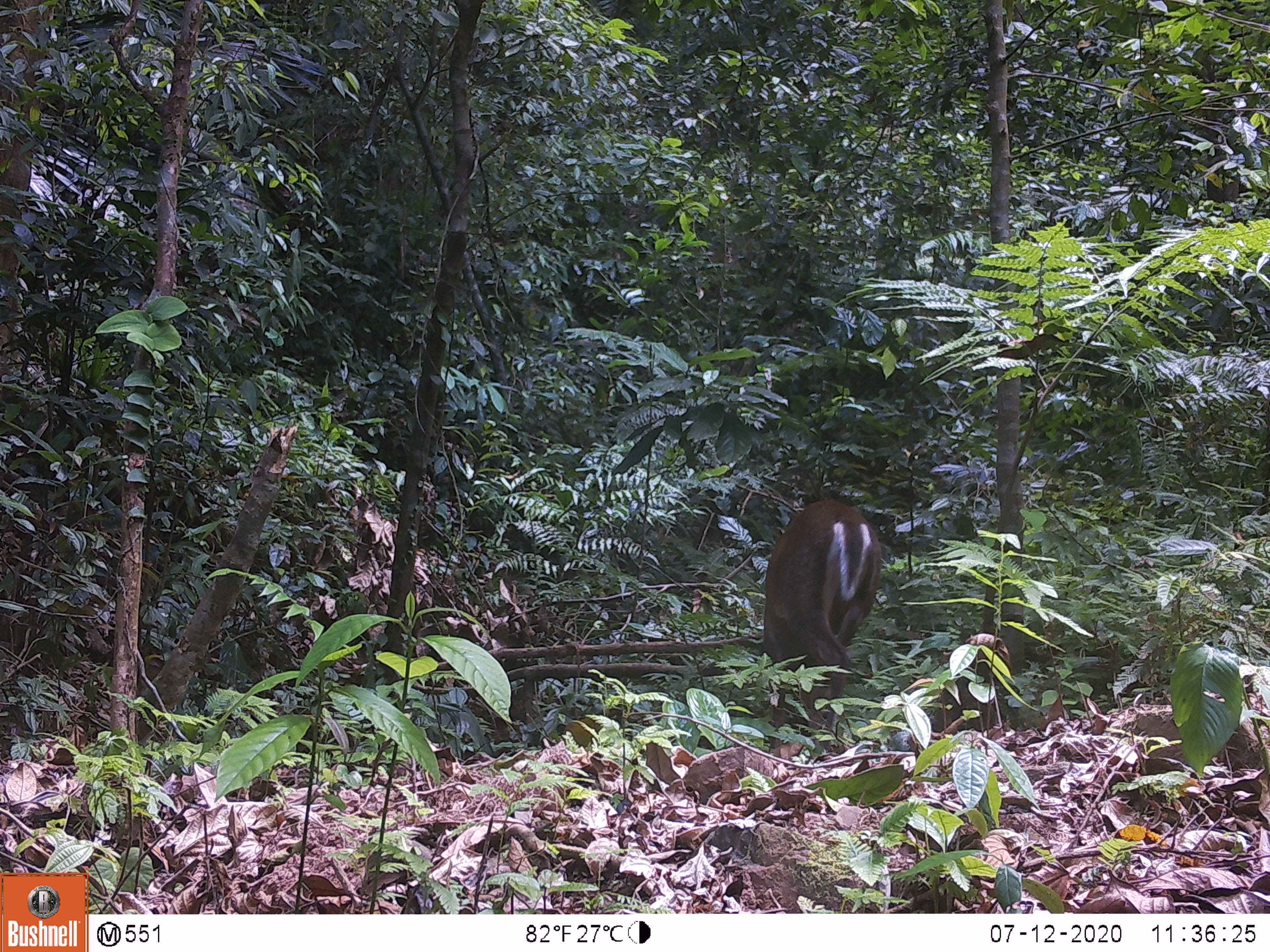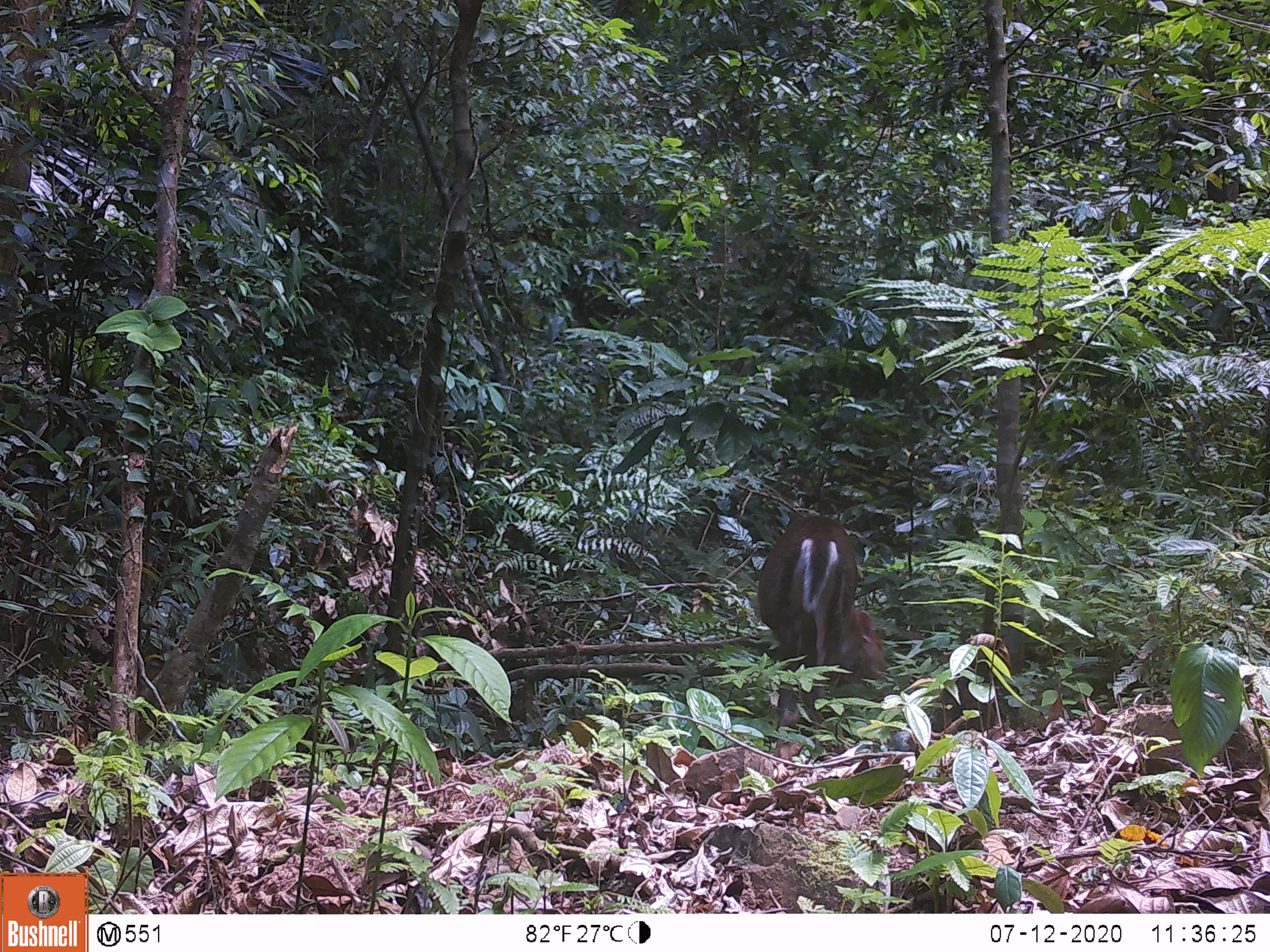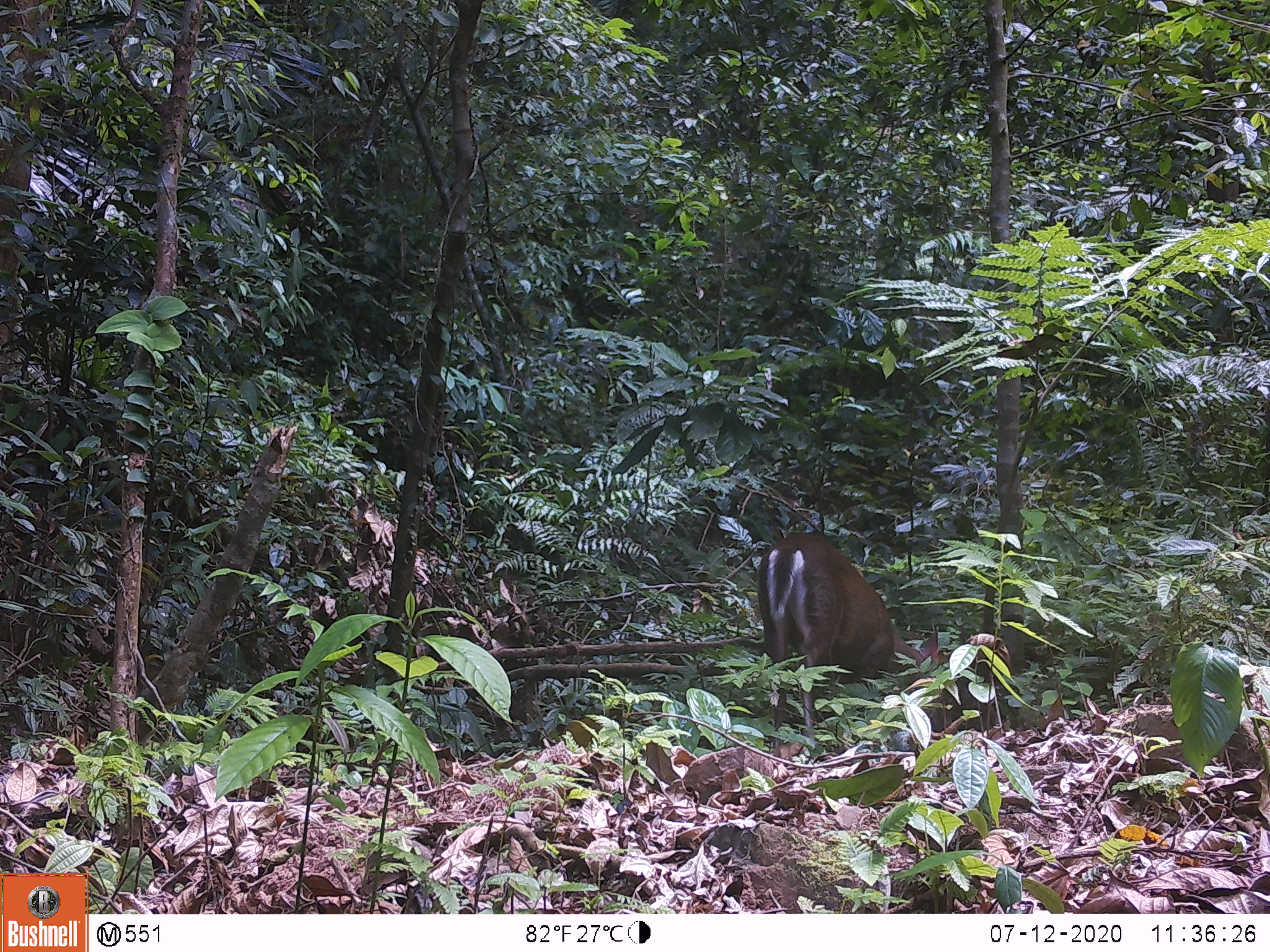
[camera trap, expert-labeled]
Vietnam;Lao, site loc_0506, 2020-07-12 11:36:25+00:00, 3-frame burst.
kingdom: Animalia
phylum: Chordata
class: Mammalia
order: Artiodactyla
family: Cervidae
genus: Muntiacus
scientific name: Muntiacus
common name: muntjacs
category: unidentified muntjac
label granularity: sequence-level